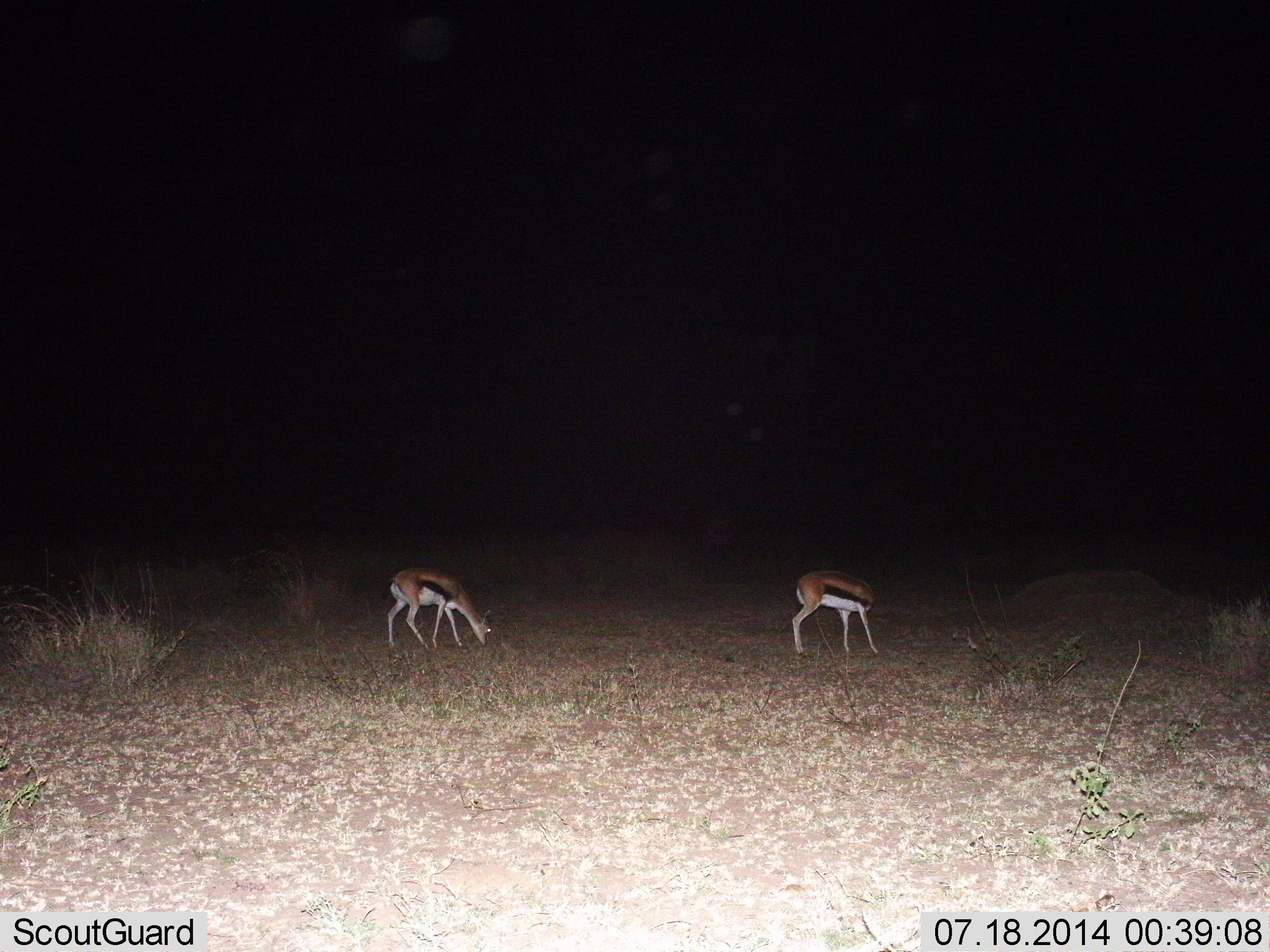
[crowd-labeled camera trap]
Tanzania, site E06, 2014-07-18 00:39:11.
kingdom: Animalia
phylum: Chordata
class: Mammalia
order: Artiodactyla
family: Bovidae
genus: Eudorcas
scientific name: Eudorcas thomsonii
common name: thomson's gazelle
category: gazellethomsons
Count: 2.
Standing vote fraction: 30%.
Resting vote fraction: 0%.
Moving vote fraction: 0%.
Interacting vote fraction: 0%.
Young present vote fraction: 0%.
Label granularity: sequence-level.